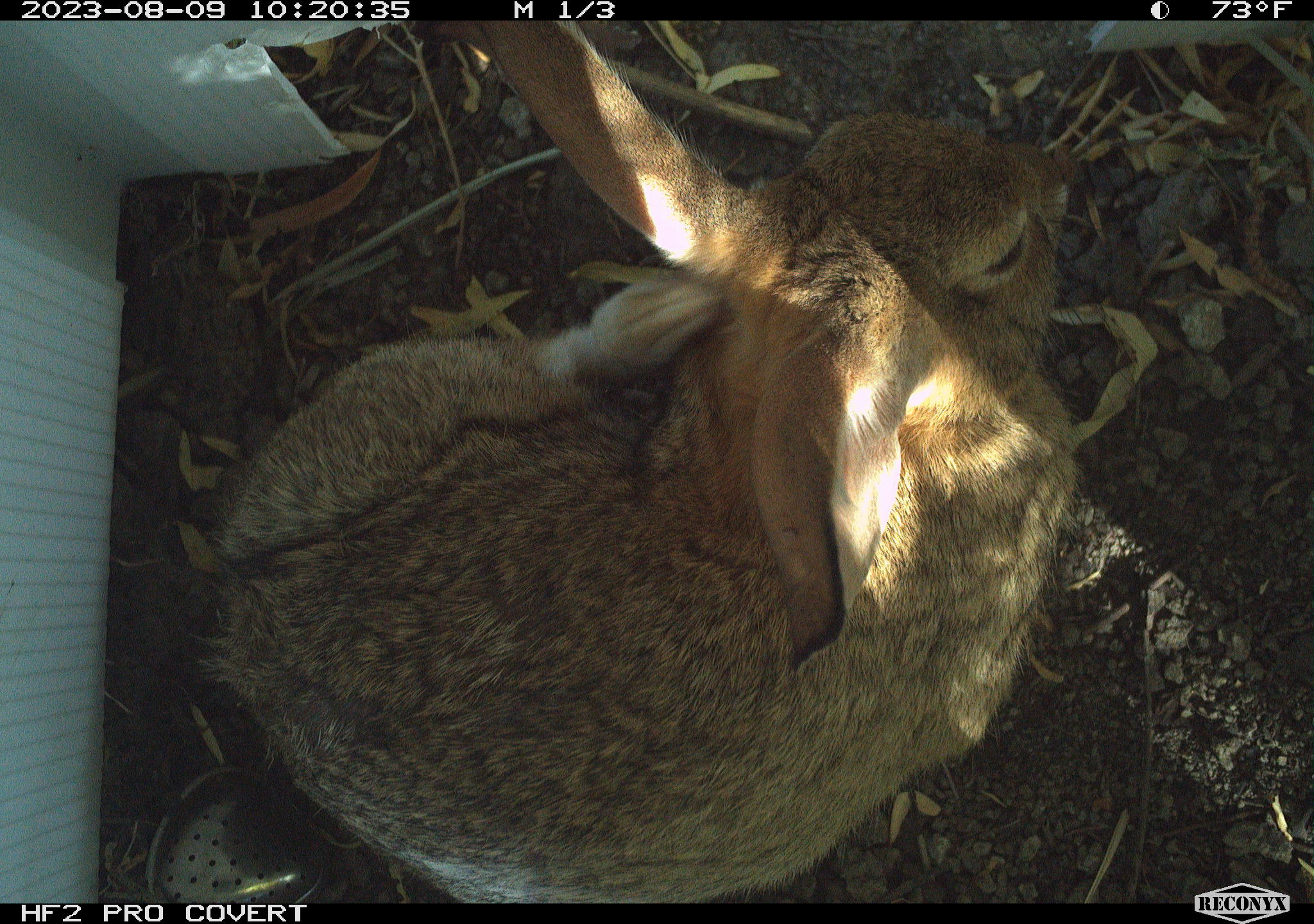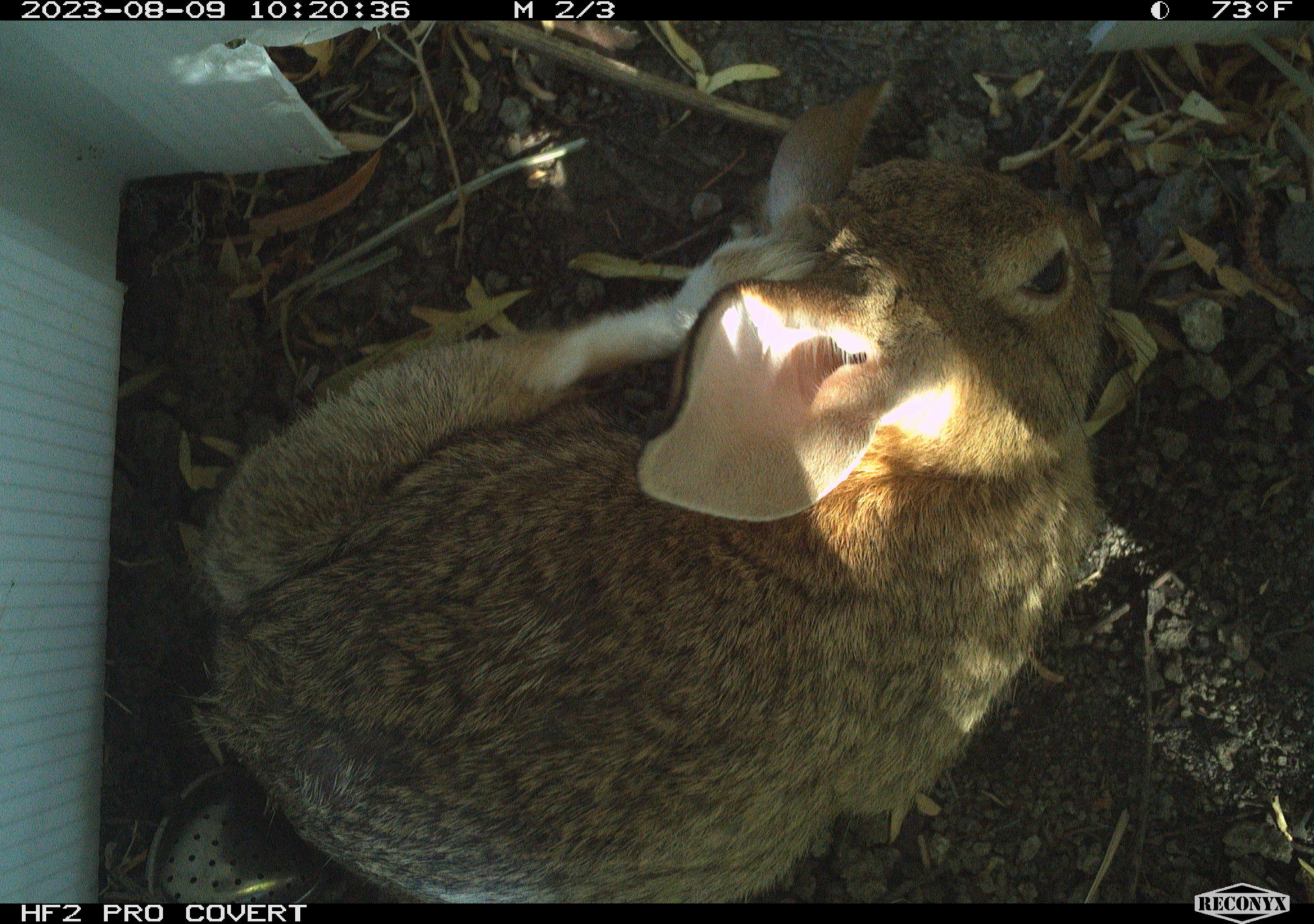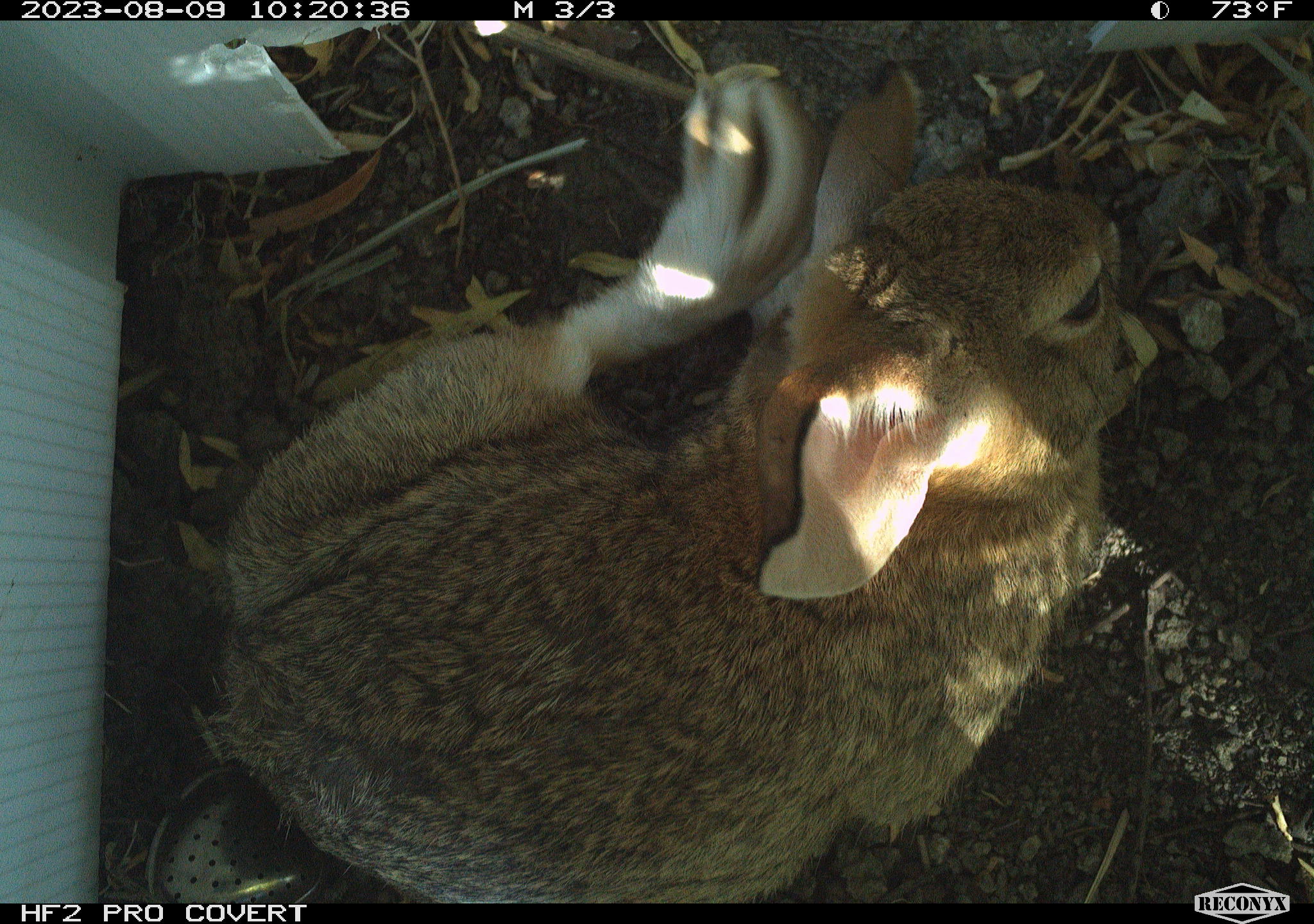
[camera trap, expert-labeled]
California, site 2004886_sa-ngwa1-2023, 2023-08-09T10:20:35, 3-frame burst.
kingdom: Animalia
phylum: Chordata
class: Mammalia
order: Lagomorpha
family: Leporidae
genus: Sylvilagus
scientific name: Sylvilagus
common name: cottontail rabbits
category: sylvilagus species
Sylvilagus species (cottontail rabbits) (Sylvilagus).